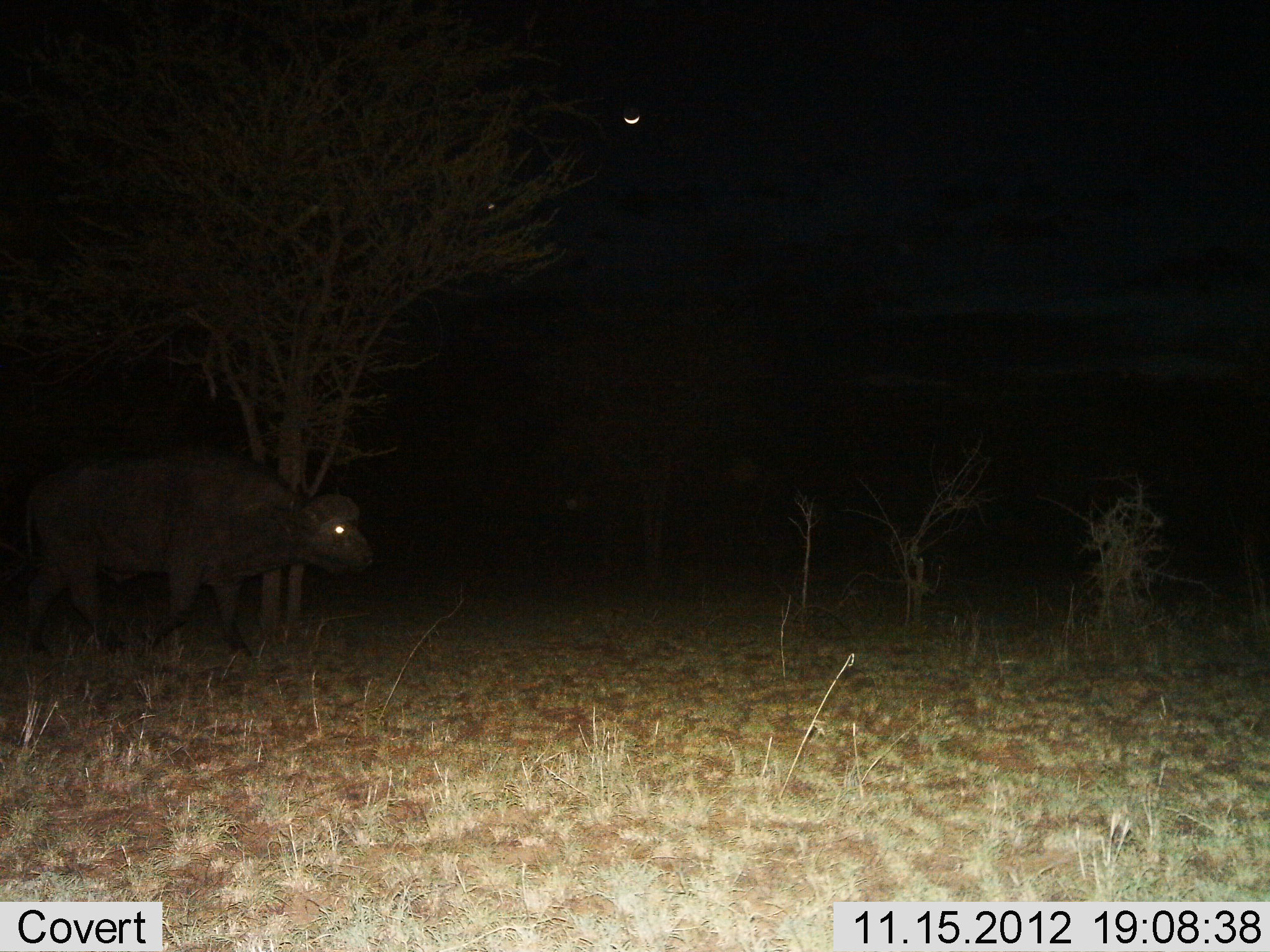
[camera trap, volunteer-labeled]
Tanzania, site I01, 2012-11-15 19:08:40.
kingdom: Animalia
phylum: Chordata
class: Mammalia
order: Artiodactyla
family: Bovidae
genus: Syncerus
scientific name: Syncerus caffer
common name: cape buffalo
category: buffalo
Buffalo (cape buffalo) (Syncerus caffer), count 1. Behavior (volunteer vote fractions): standing 33%, resting 0%, moving 78%, interacting 0%. Young present (vote fraction): 11%. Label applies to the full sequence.